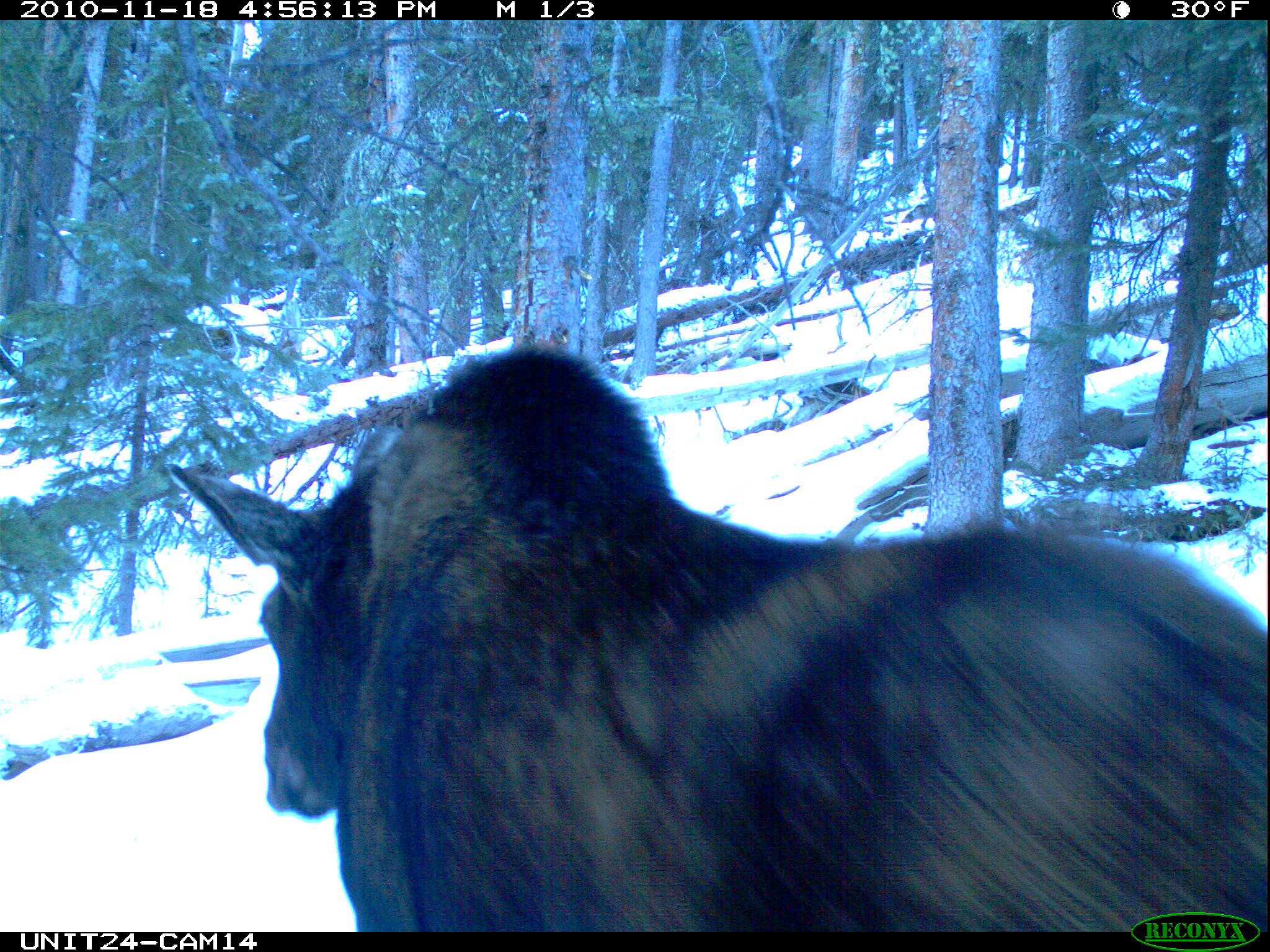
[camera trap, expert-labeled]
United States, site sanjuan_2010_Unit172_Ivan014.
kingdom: Animalia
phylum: Chordata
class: Mammalia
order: Artiodactyla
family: Cervidae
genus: Alces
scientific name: Alces alces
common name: moose